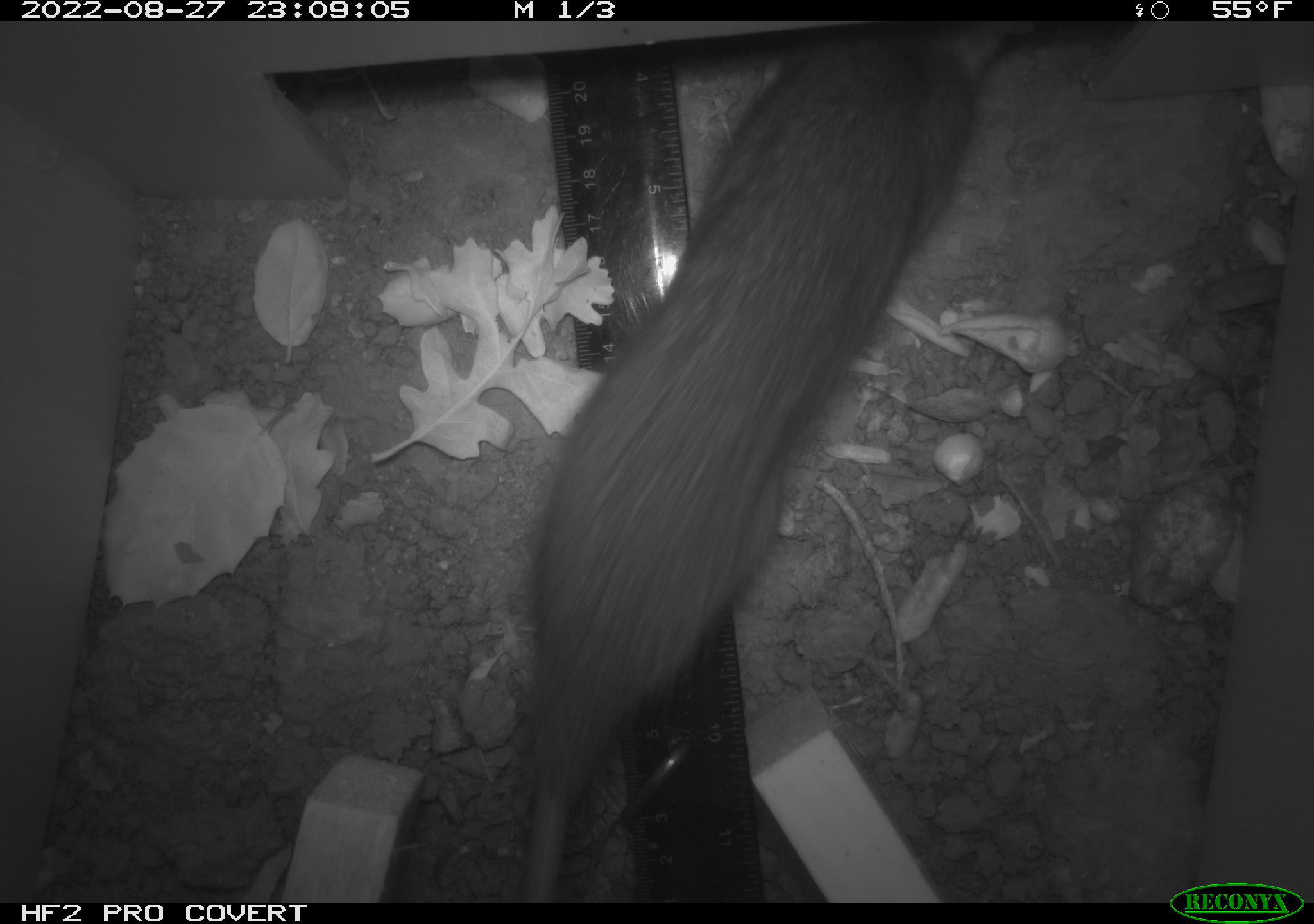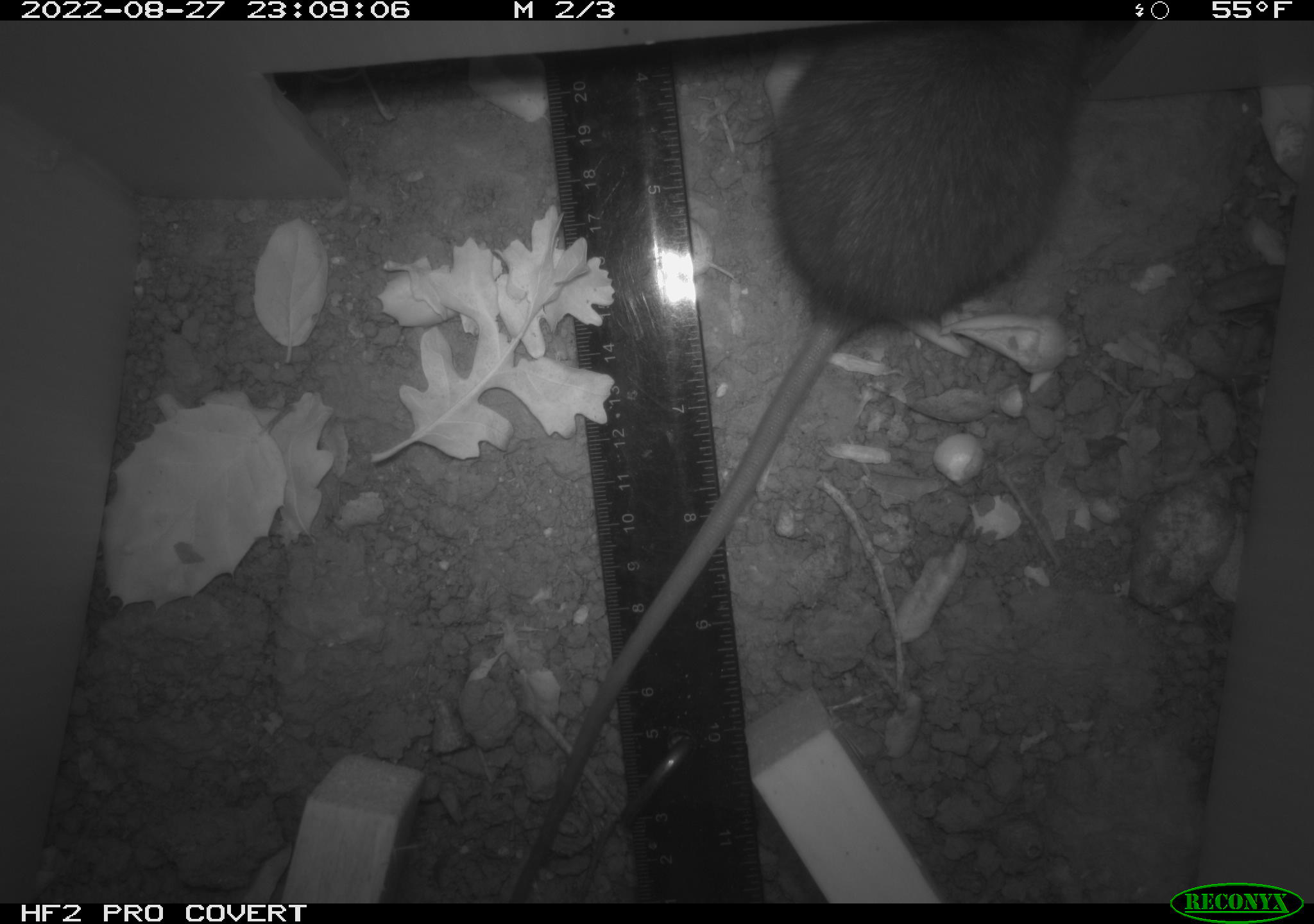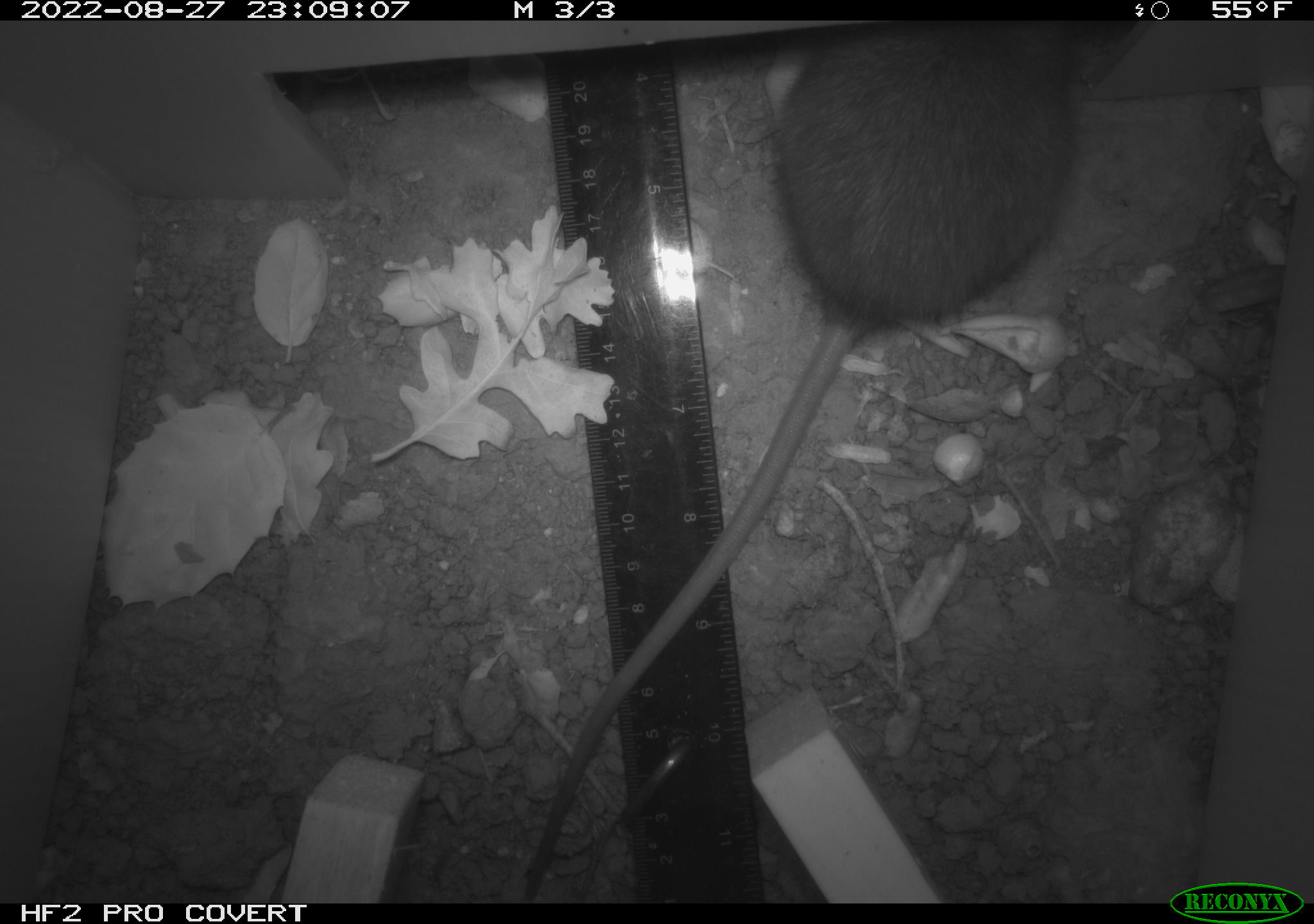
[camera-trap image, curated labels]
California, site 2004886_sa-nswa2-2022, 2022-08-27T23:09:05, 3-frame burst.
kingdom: Animalia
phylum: Chordata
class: Mammalia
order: Rodentia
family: Muridae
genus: Rattus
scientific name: Rattus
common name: rat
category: rattus species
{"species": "rattus species (rat) (Rattus)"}